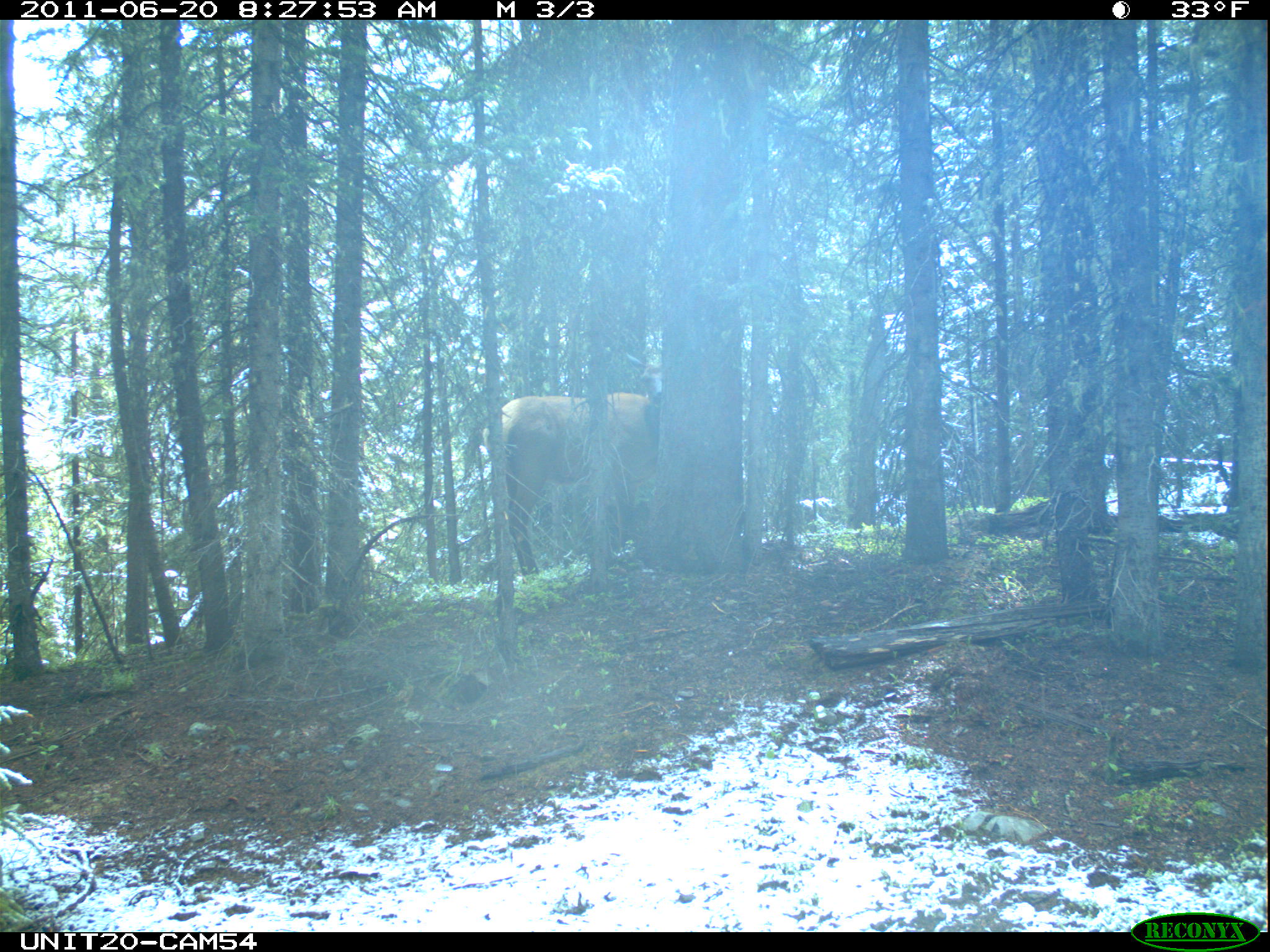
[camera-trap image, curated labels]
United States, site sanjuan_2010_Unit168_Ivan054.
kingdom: Animalia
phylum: Chordata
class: Mammalia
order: Artiodactyla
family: Cervidae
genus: Cervus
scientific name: Cervus elaphus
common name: red deer